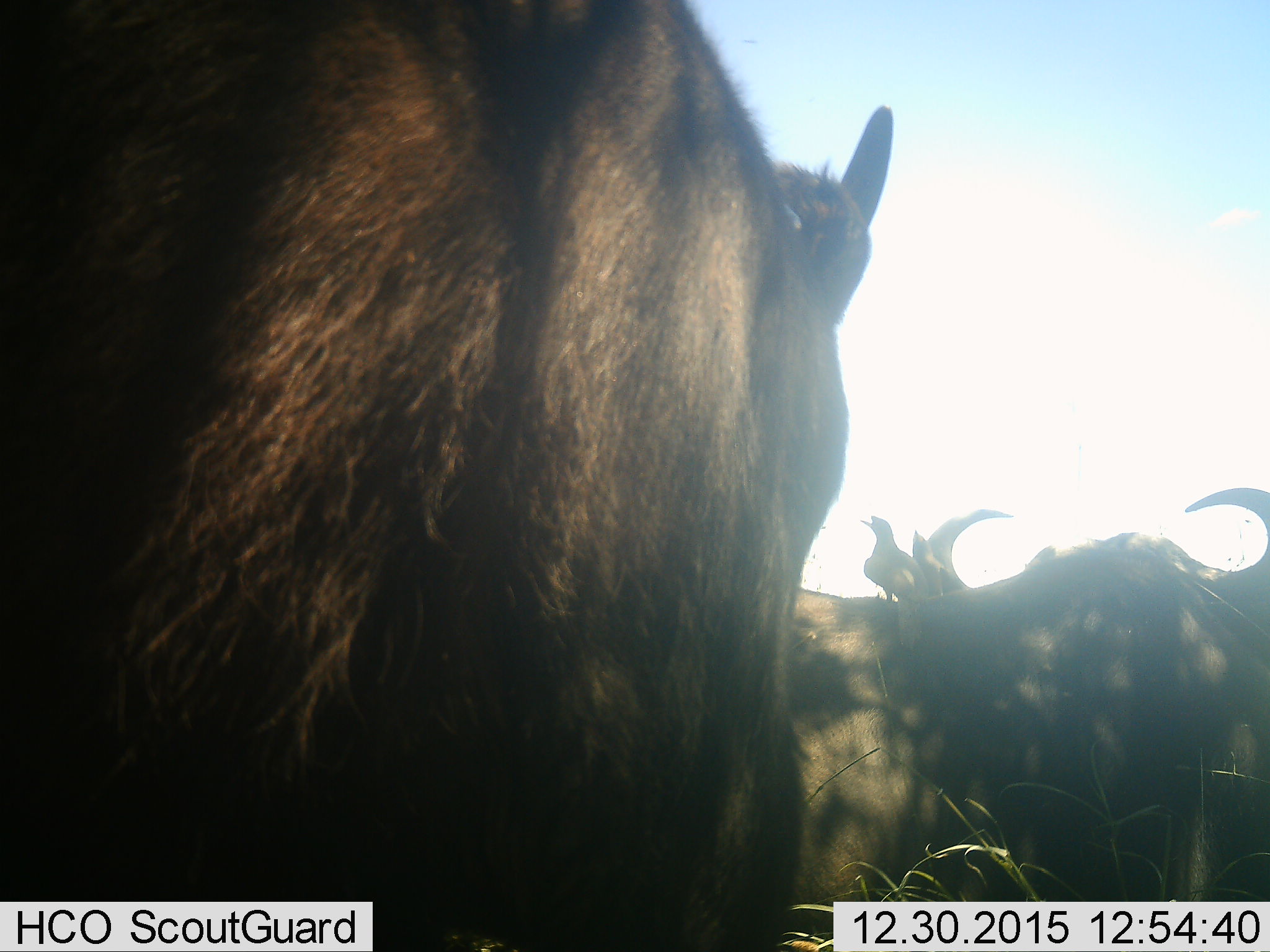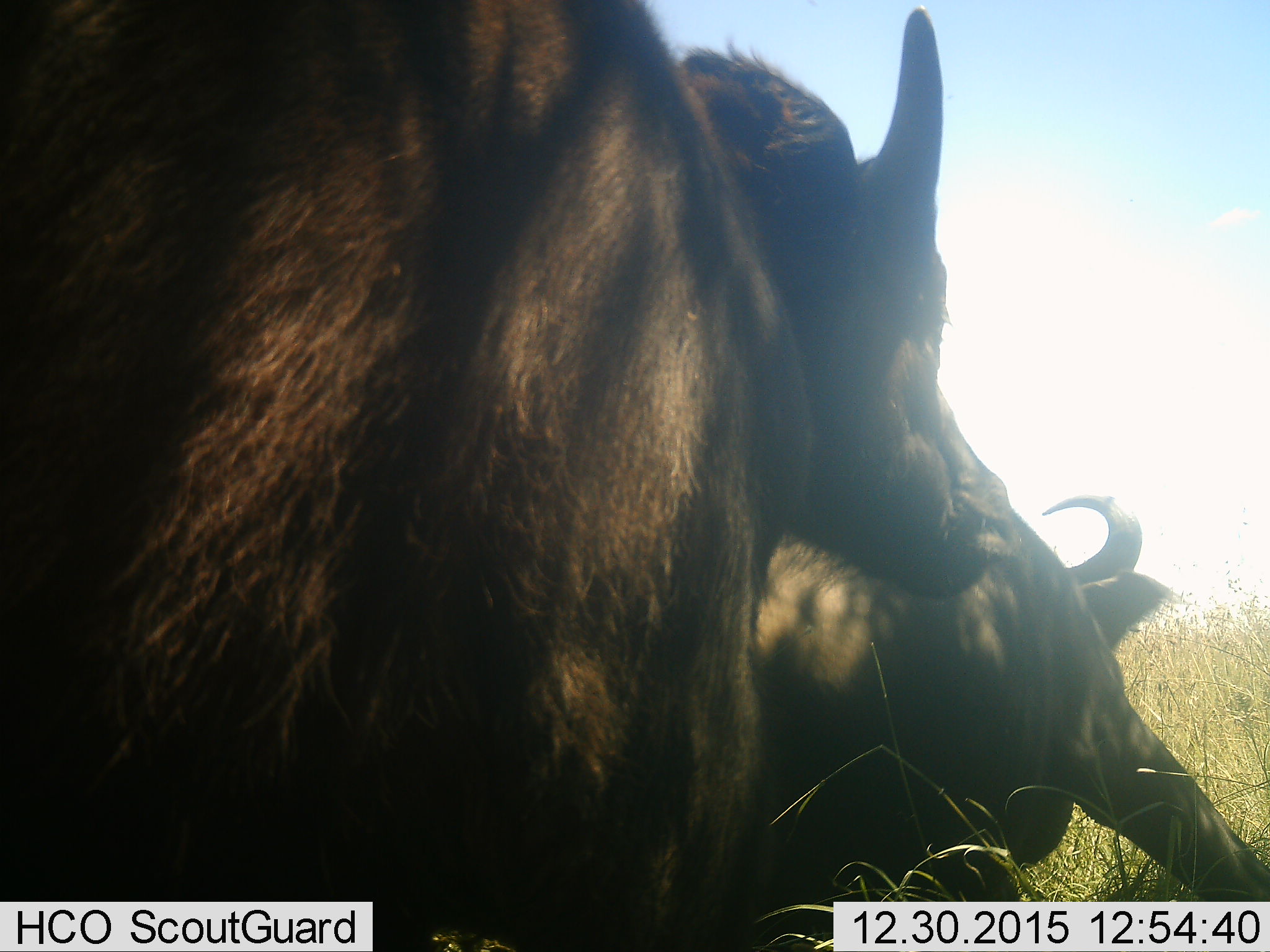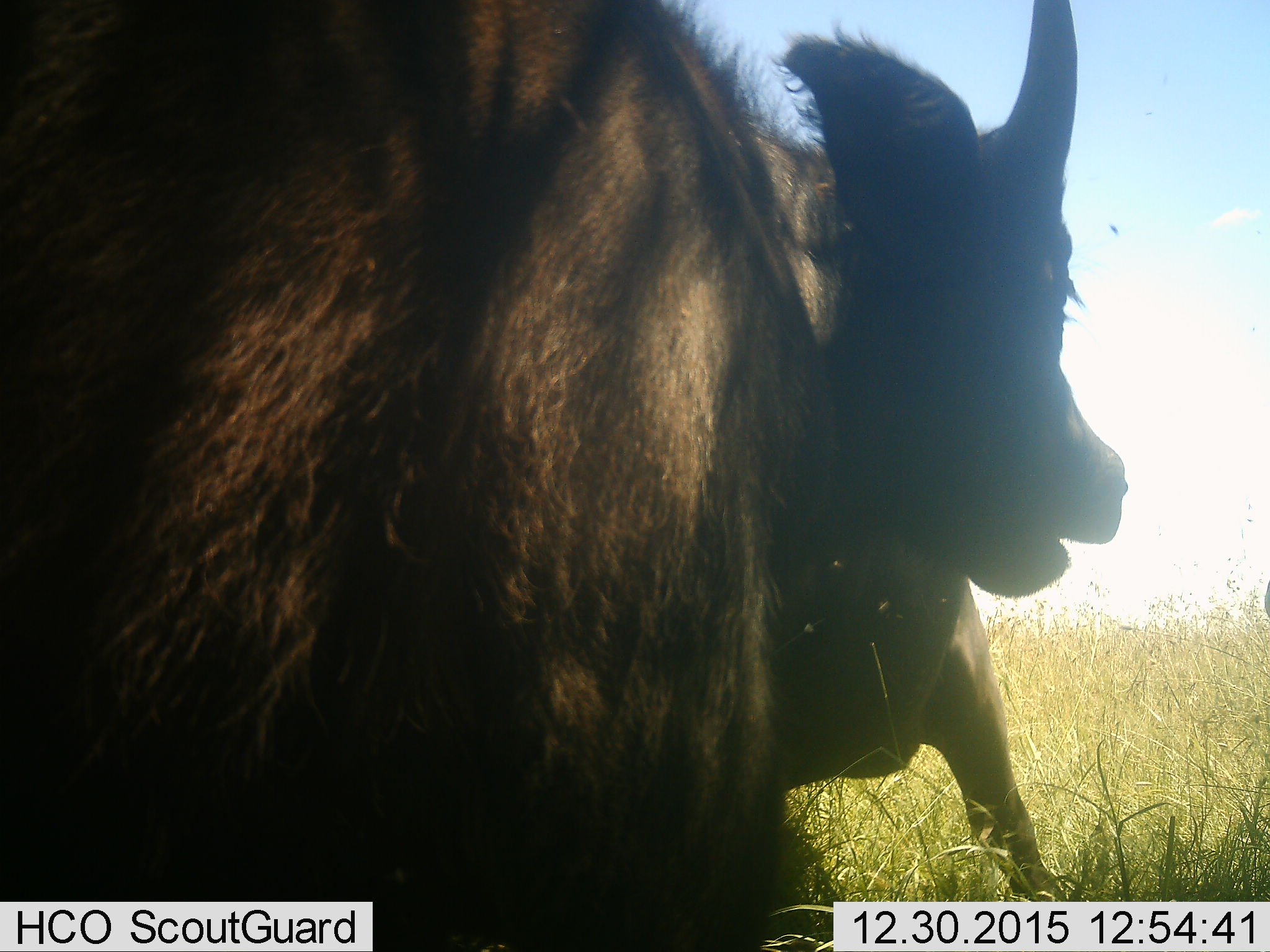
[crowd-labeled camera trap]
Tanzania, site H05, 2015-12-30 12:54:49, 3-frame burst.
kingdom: Animalia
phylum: Chordata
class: Mammalia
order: Artiodactyla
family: Bovidae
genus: Syncerus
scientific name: Syncerus caffer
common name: cape buffalo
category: buffalo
Buffalo (cape buffalo) (Syncerus caffer), count 3. Behavior (volunteer vote fractions): standing 80%, resting 20%, moving 40%, interacting 0%. Young present (vote fraction): 10%. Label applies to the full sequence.